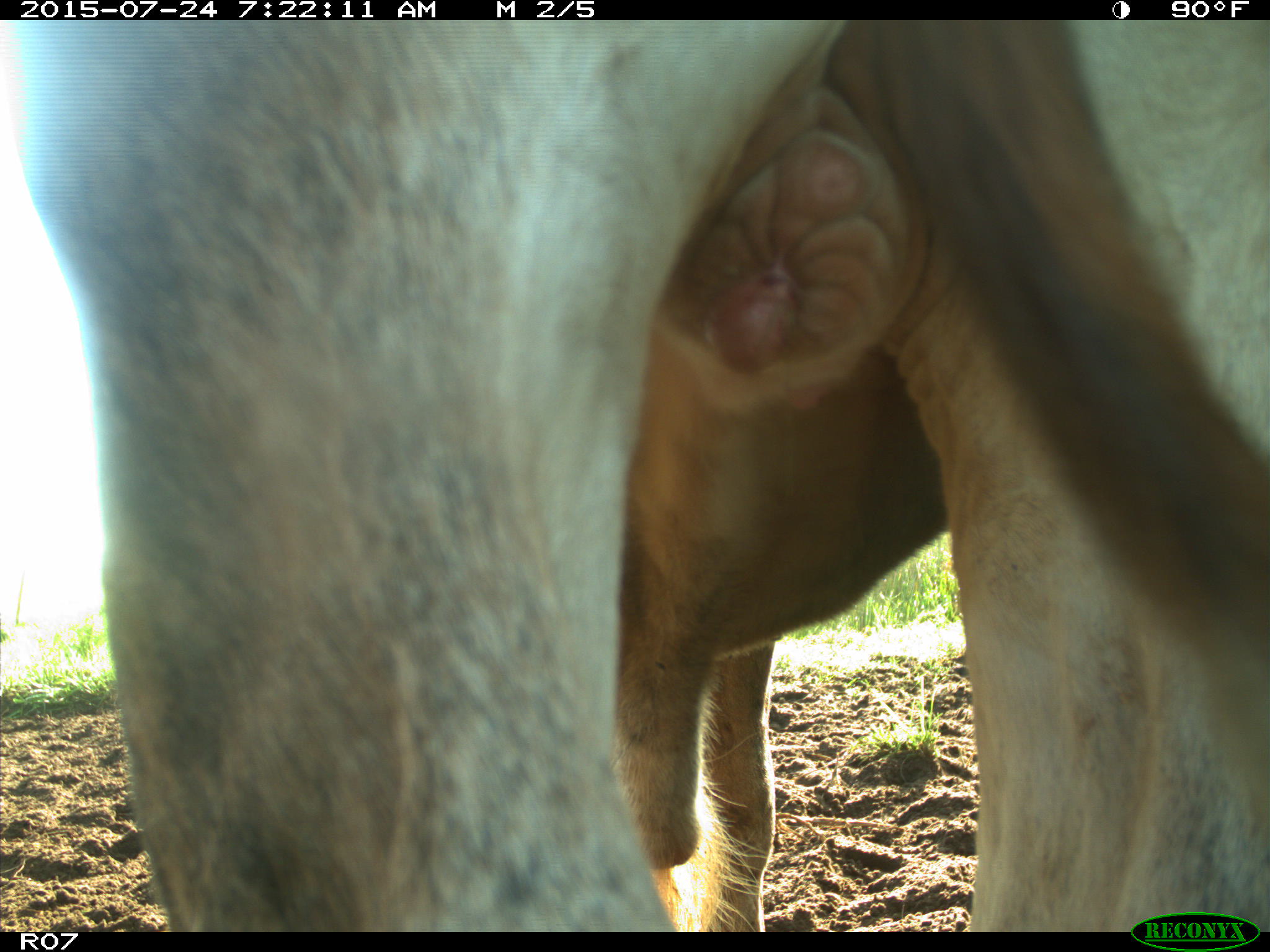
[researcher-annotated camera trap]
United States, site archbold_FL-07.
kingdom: Animalia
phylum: Chordata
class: Mammalia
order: Artiodactyla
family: Bovidae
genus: Bos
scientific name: Bos taurus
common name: domestic cow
Bos taurus (domestic cow).